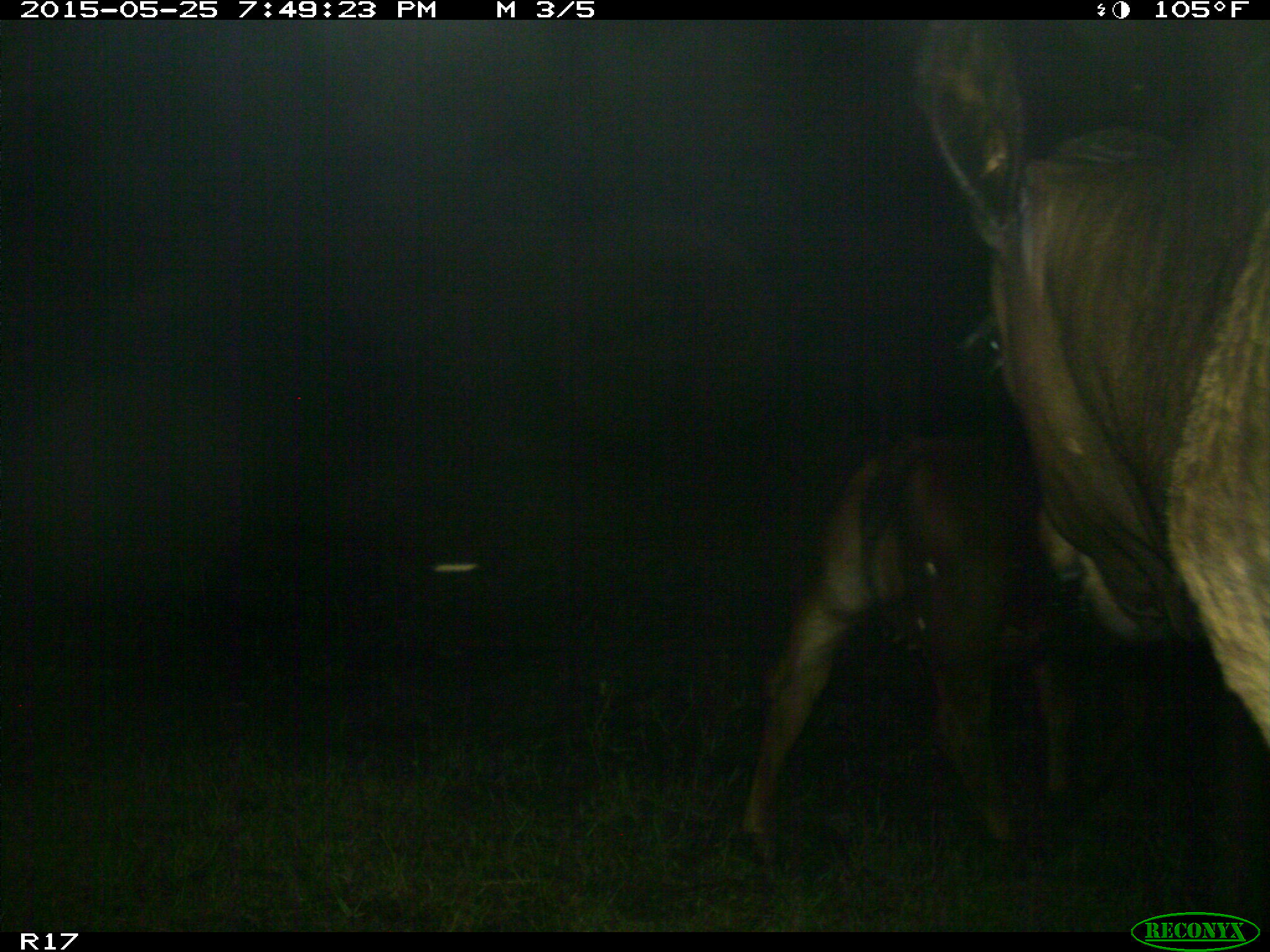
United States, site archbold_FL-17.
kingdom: Animalia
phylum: Chordata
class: Mammalia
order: Artiodactyla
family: Bovidae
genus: Bos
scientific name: Bos taurus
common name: domestic cow